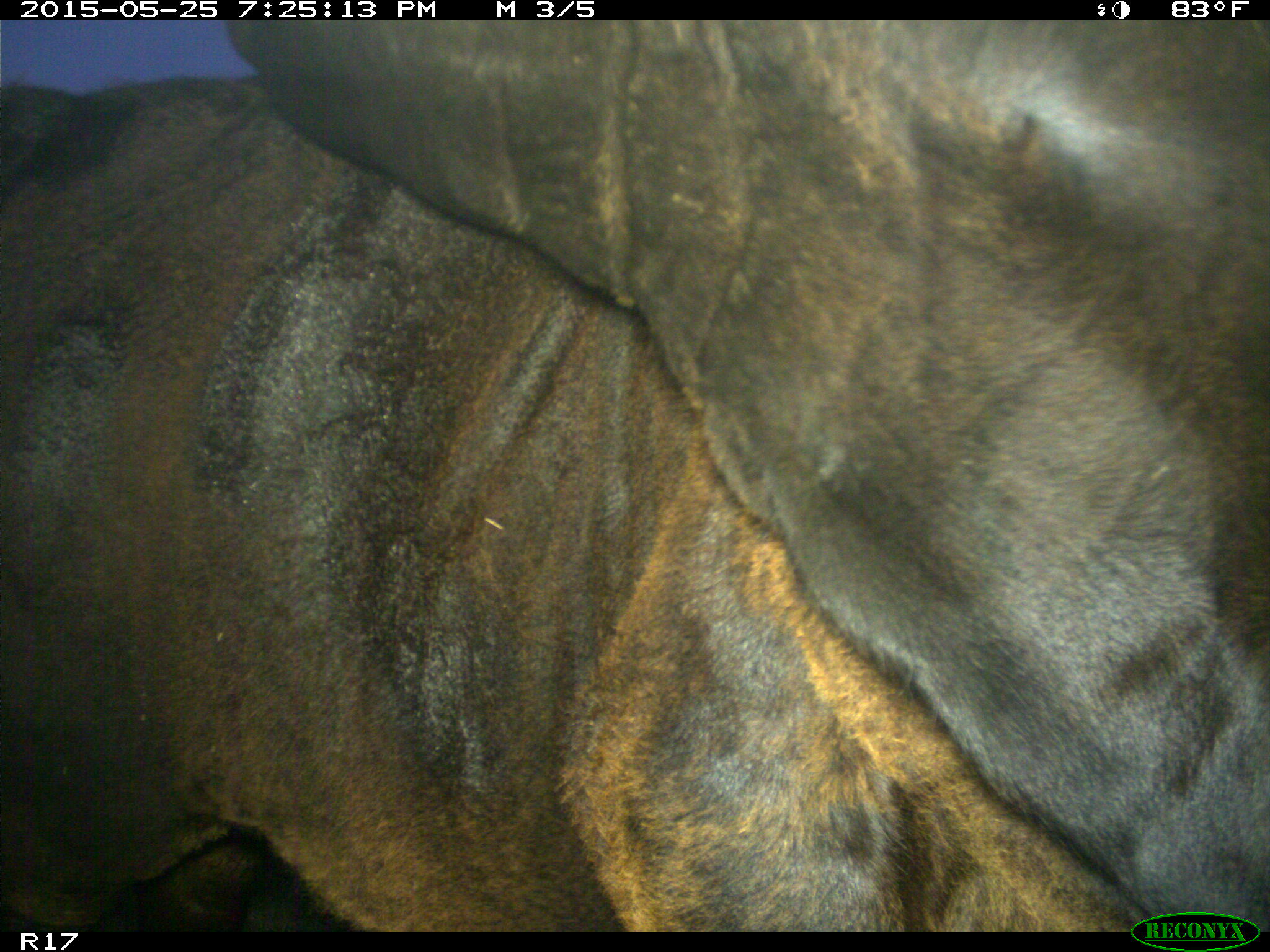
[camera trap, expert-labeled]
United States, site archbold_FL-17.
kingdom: Animalia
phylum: Chordata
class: Mammalia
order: Artiodactyla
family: Bovidae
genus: Bos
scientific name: Bos taurus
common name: domestic cow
Bos taurus (domestic cow).